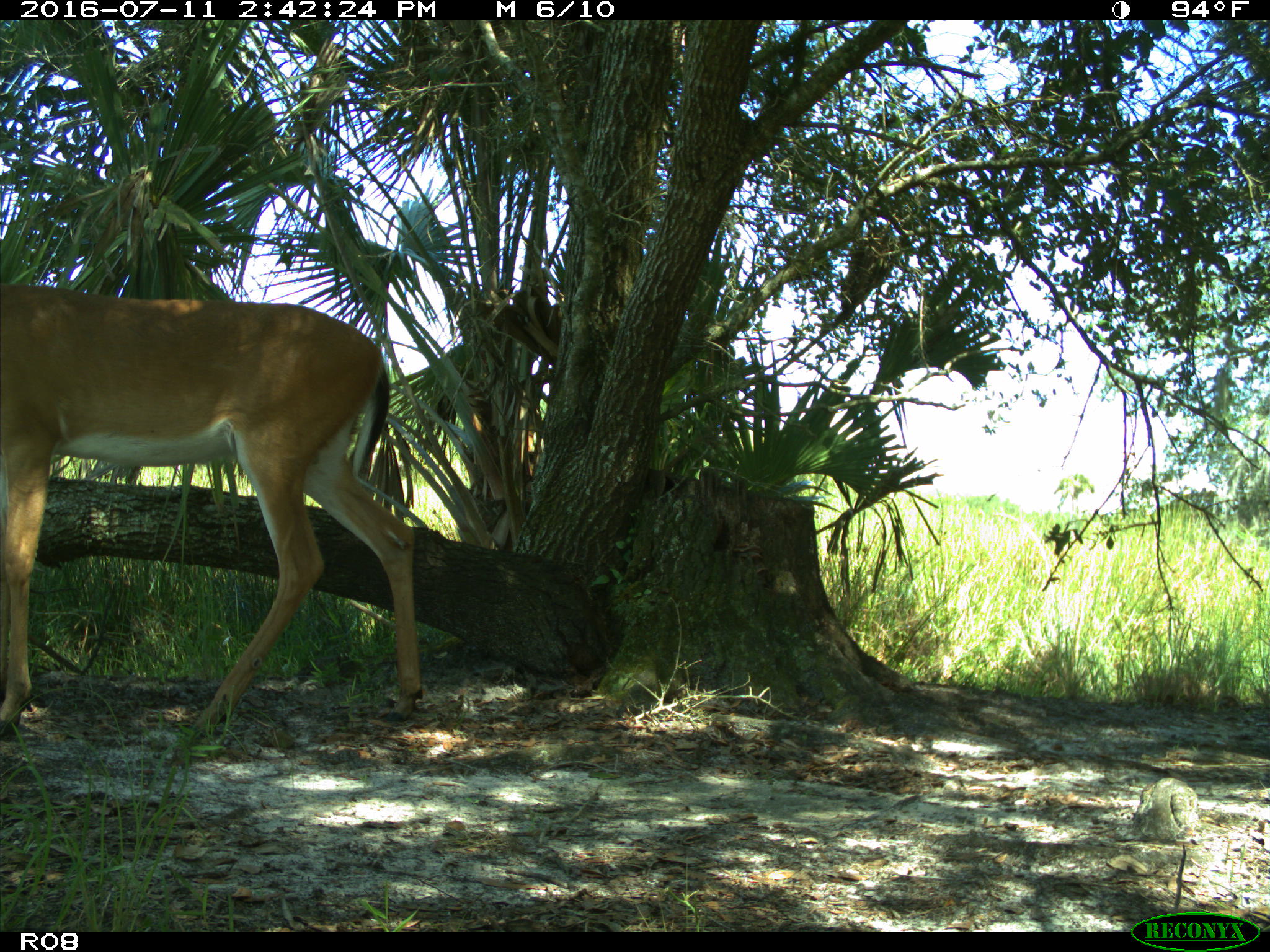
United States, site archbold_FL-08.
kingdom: Animalia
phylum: Chordata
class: Mammalia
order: Artiodactyla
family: Cervidae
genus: Odocoileus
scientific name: Odocoileus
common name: deer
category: unidentified deer